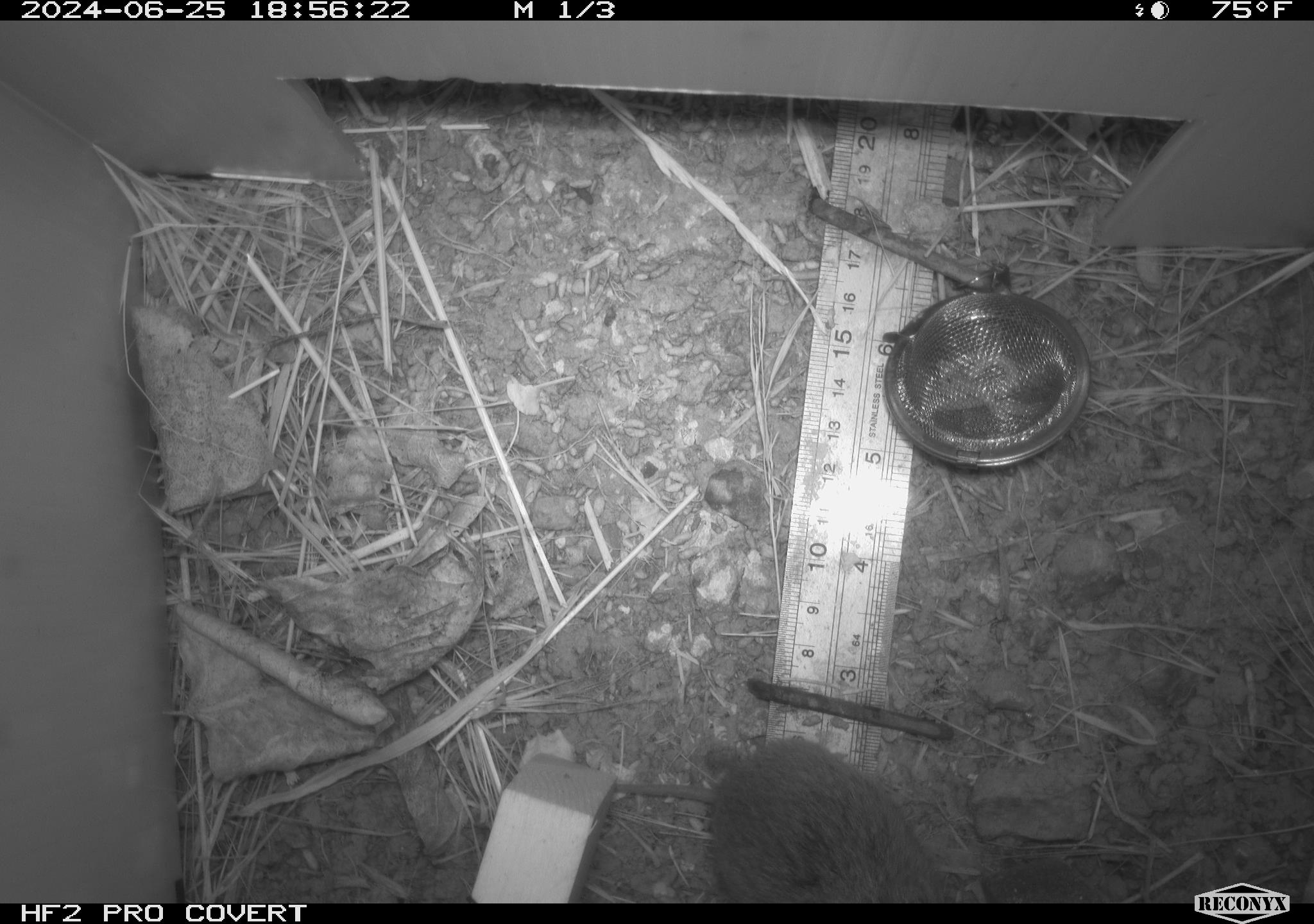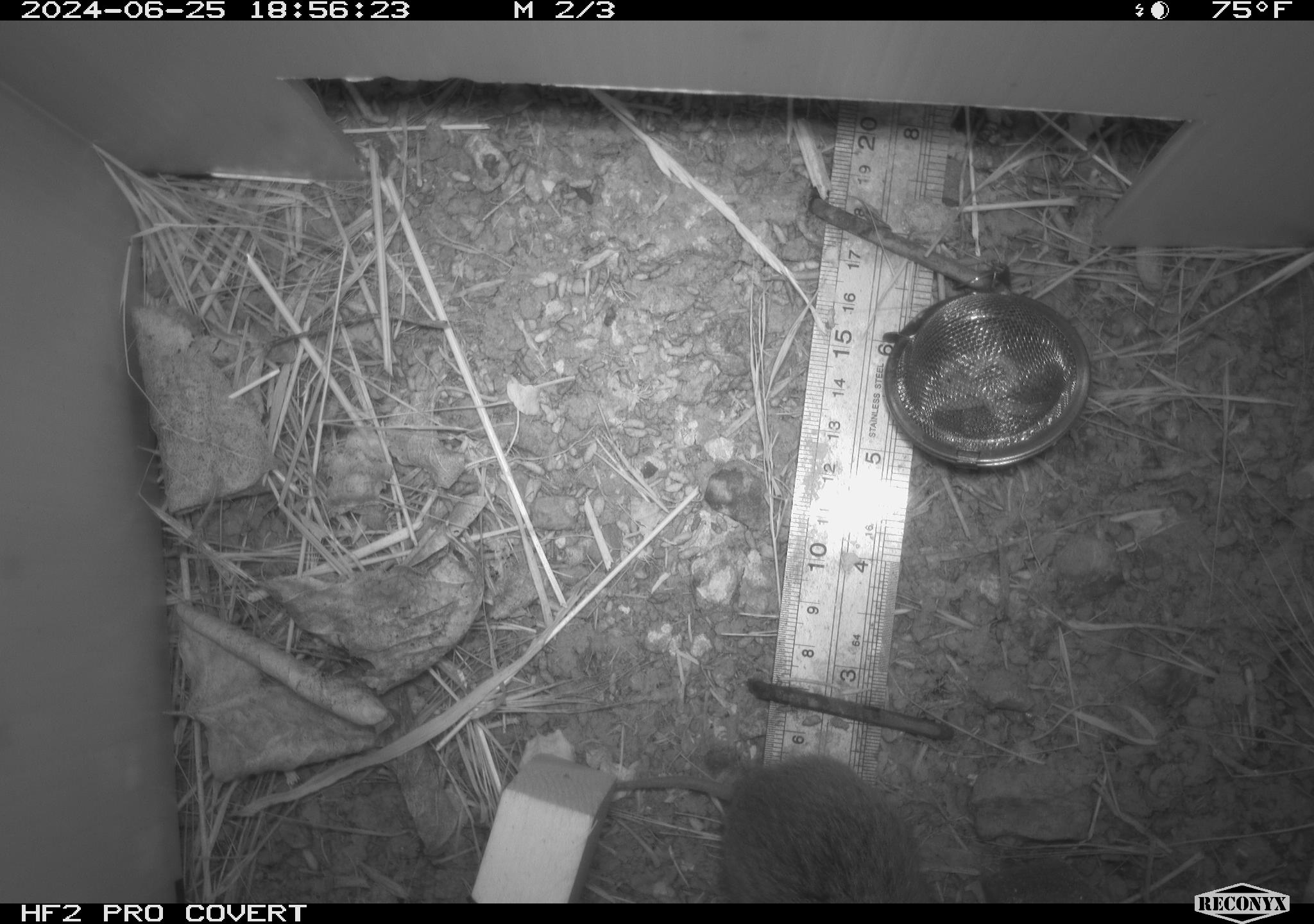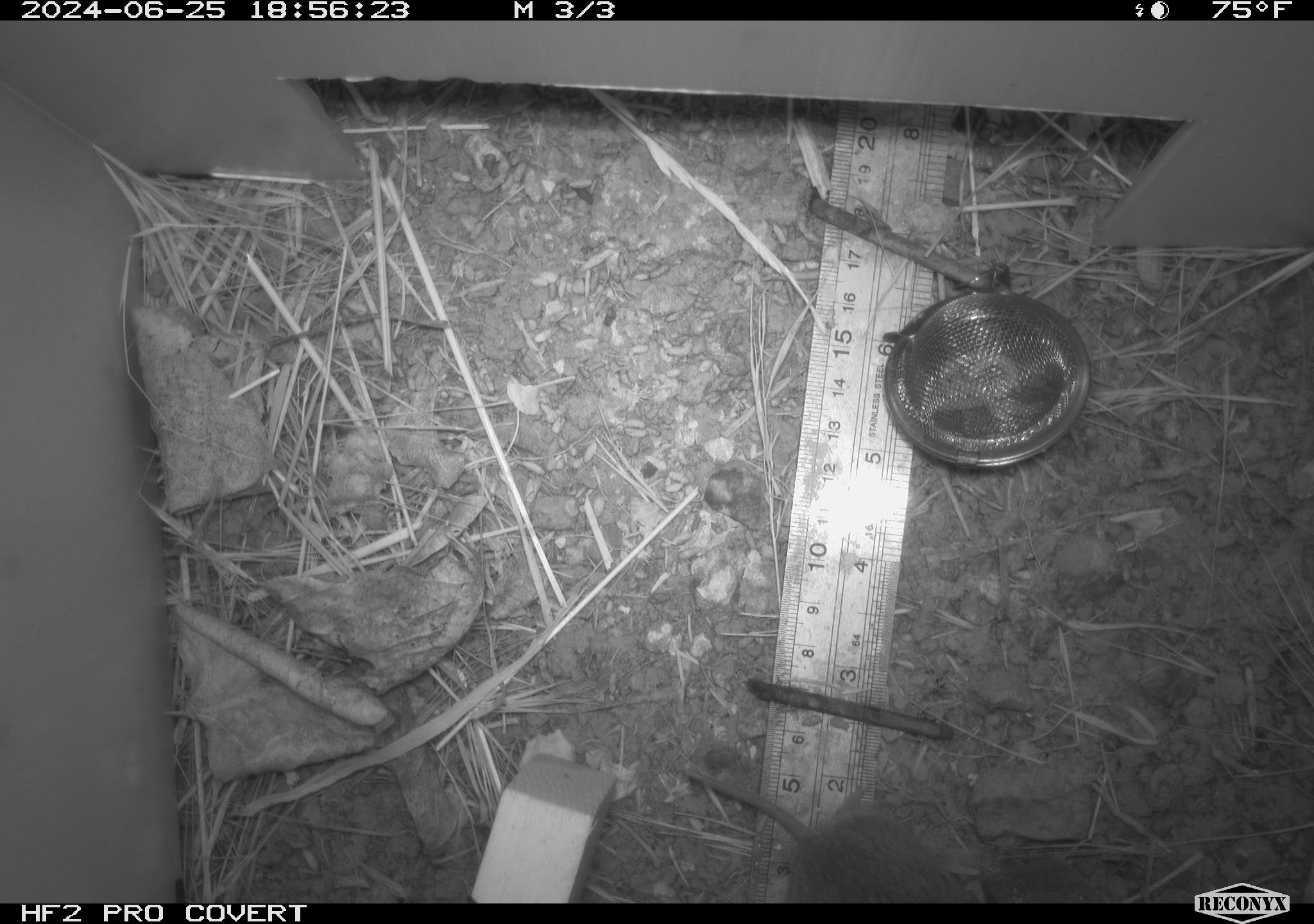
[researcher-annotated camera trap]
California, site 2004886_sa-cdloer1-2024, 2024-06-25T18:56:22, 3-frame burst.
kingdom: Animalia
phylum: Chordata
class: Mammalia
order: Rodentia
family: Cricetidae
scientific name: Arvicolinae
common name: voles, lemmings, and muskrats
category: arvicolinae subfamily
Arvicolinae subfamily (voles, lemmings, and muskrats) (Arvicolinae).